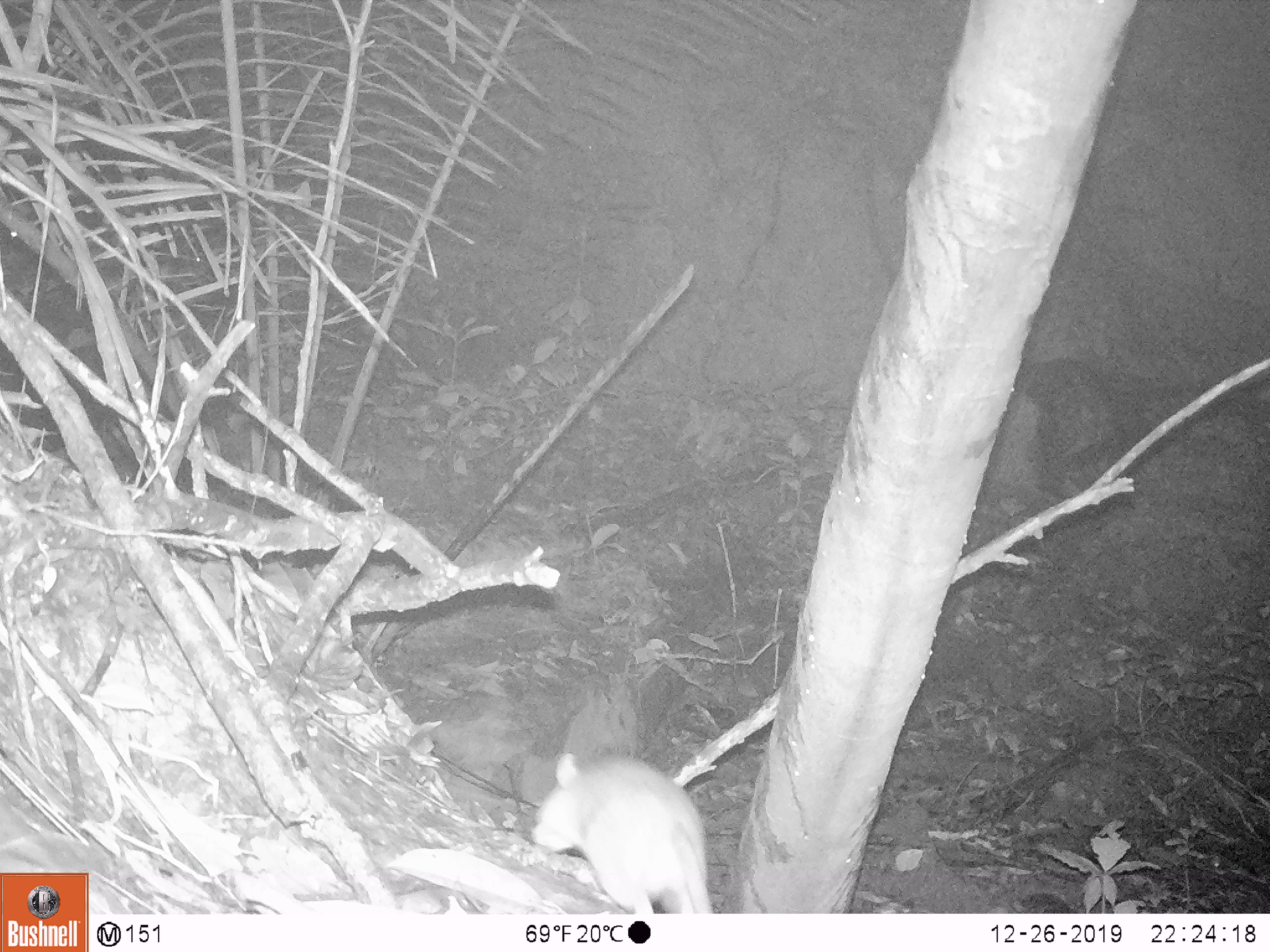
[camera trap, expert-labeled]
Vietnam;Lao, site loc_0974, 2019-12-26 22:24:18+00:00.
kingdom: Animalia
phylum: Chordata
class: Mammalia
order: Rodentia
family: Muridae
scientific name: Muridae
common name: old-world mice and rats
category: unidentified murid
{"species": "unidentified murid (old-world mice and rats) (Muridae)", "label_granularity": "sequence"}